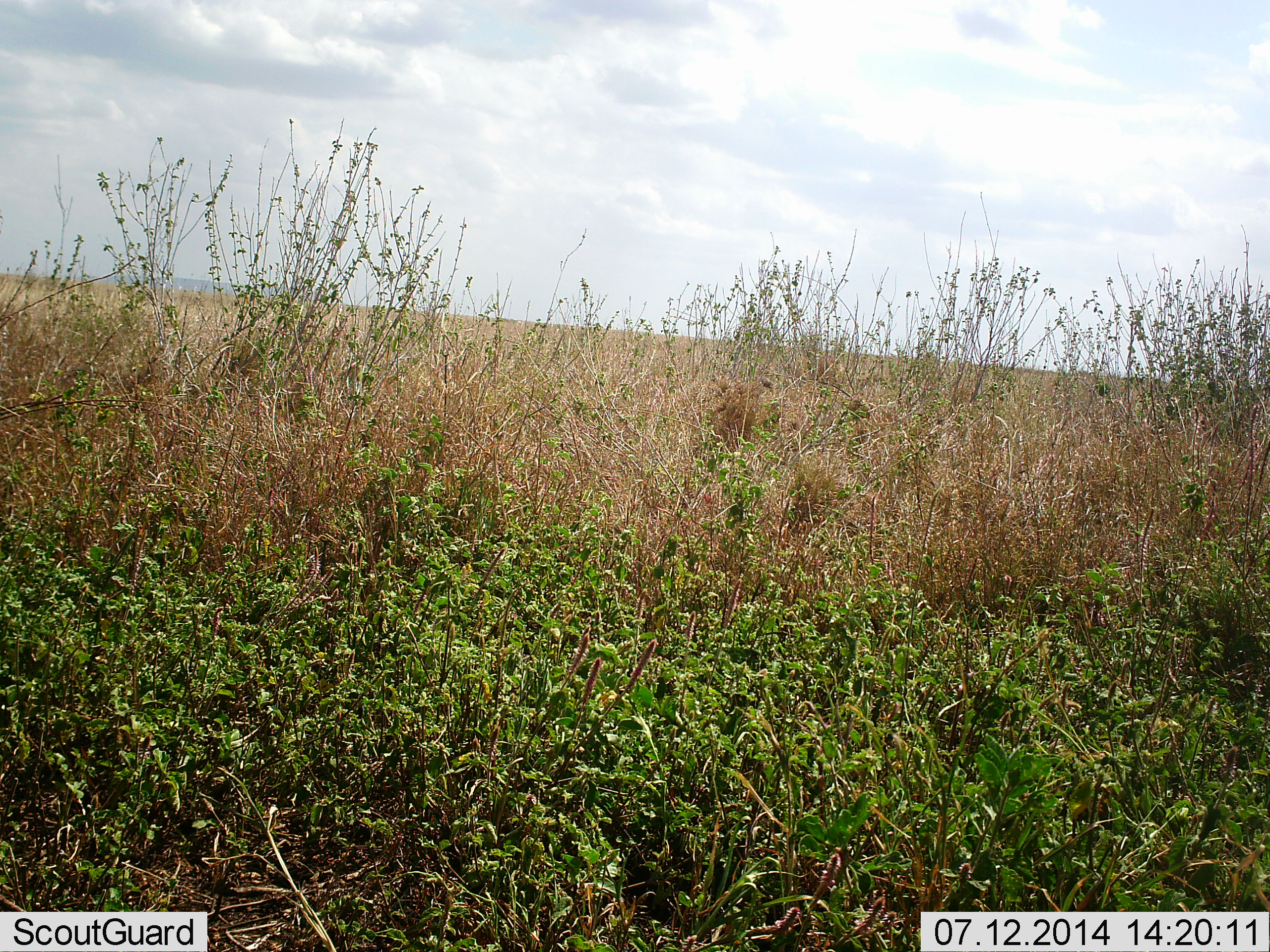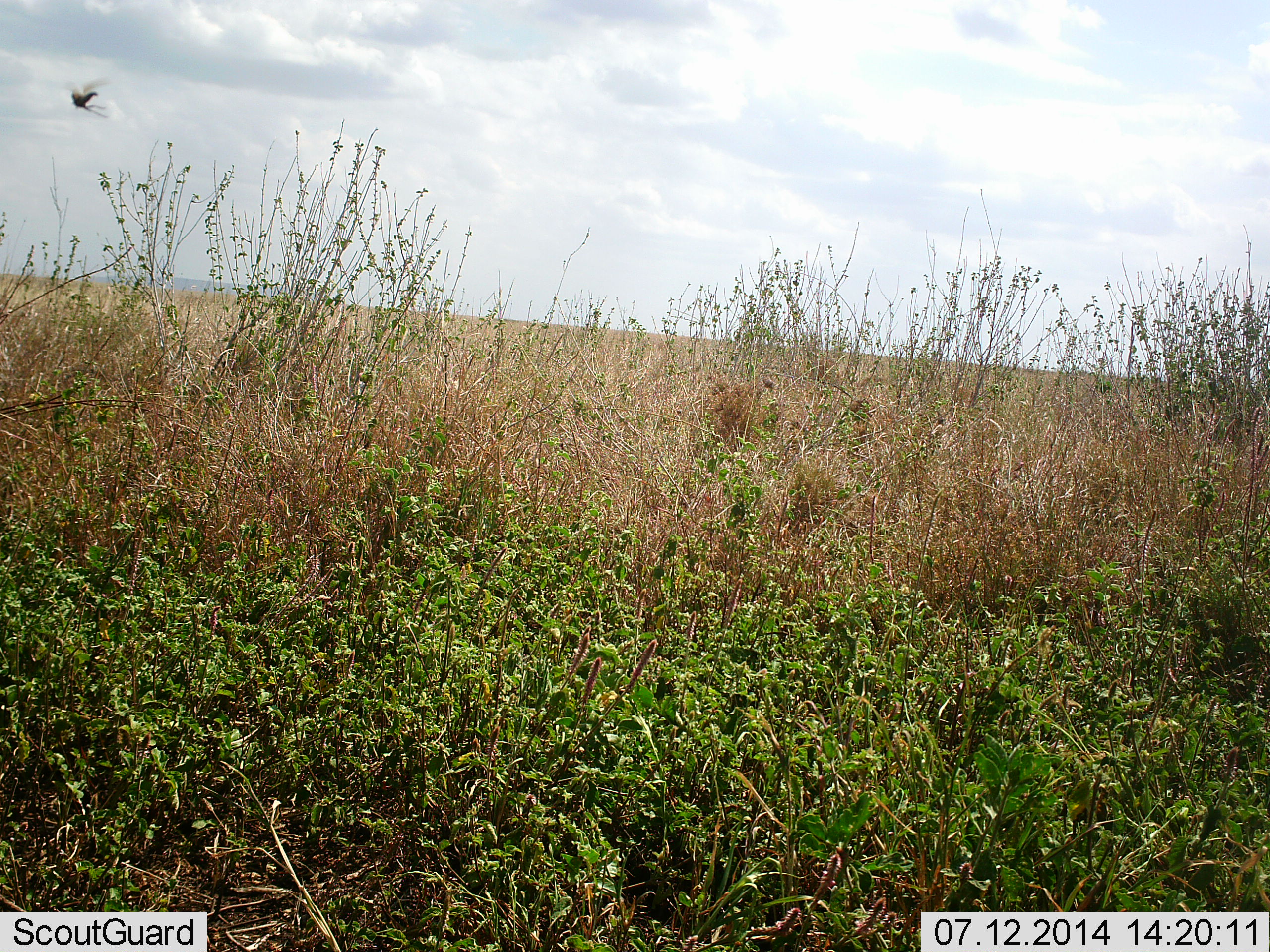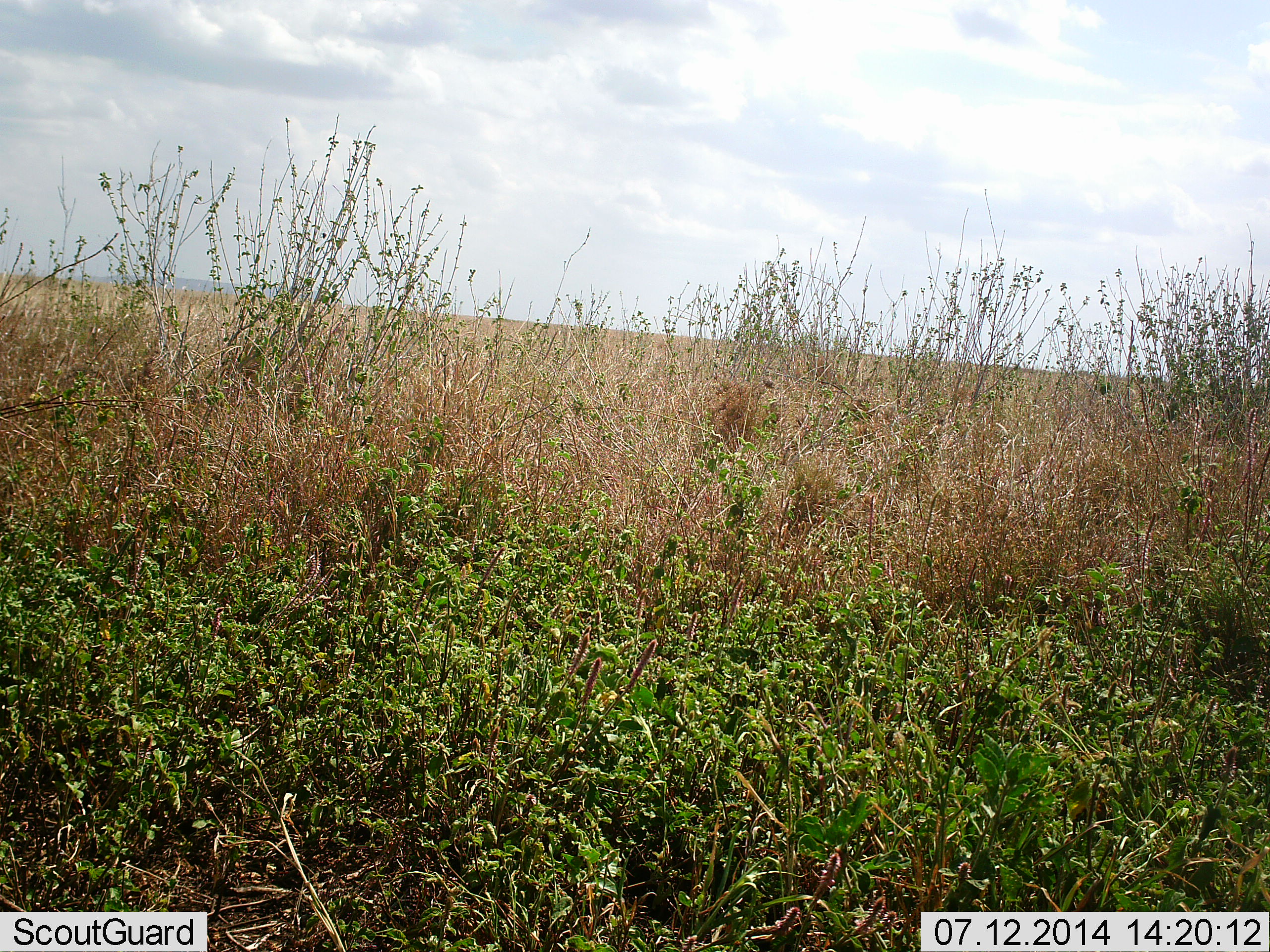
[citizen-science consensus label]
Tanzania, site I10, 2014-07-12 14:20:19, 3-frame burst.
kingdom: Animalia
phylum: Arthropoda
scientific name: Arthropoda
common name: arthropods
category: insectspider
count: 1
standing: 0%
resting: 0%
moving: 100%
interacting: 0%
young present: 0%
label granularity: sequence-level